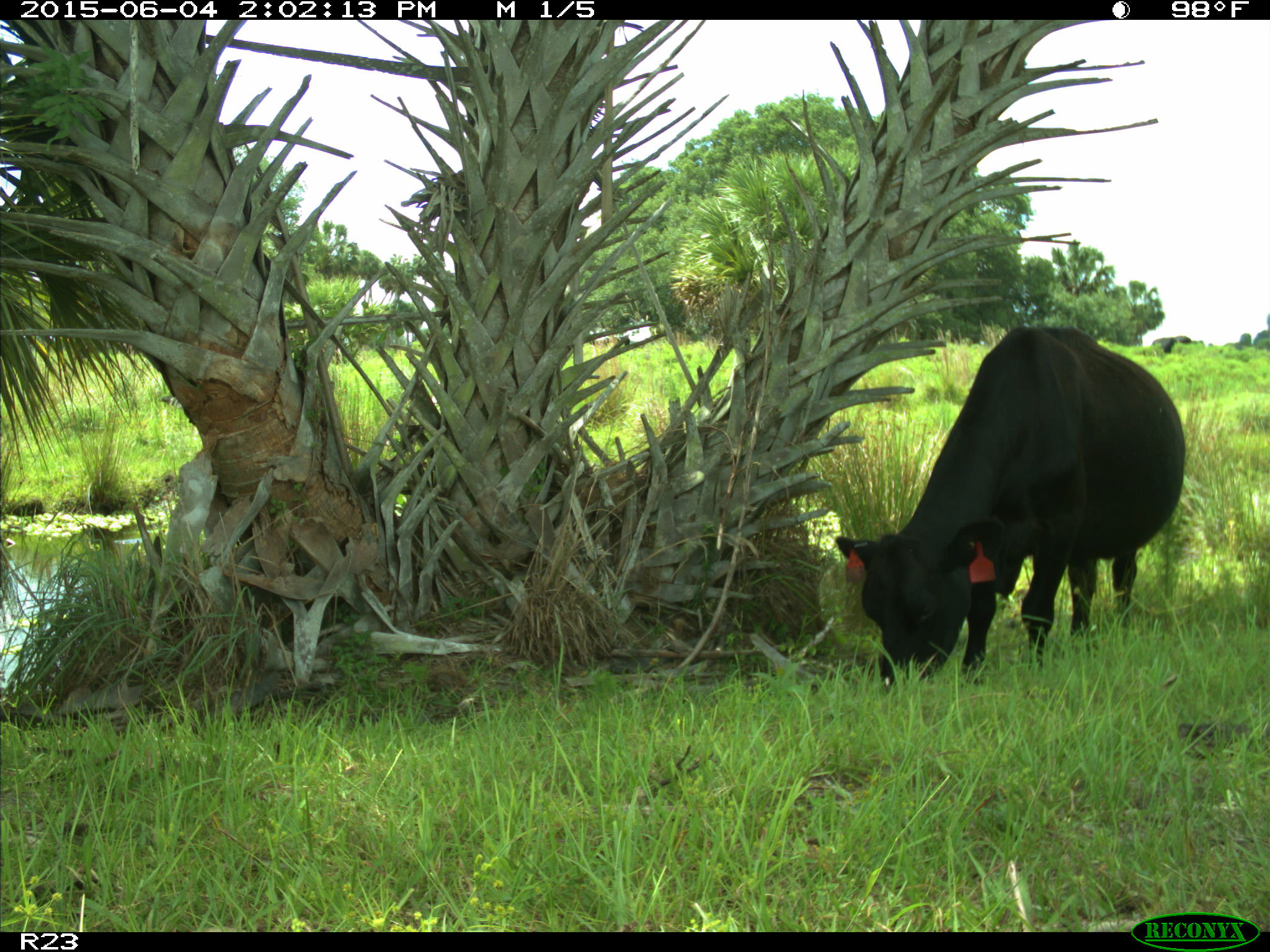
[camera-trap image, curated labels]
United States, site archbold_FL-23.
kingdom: Animalia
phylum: Chordata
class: Mammalia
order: Artiodactyla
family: Bovidae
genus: Bos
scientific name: Bos taurus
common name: domestic cow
Bos taurus (domestic cow).